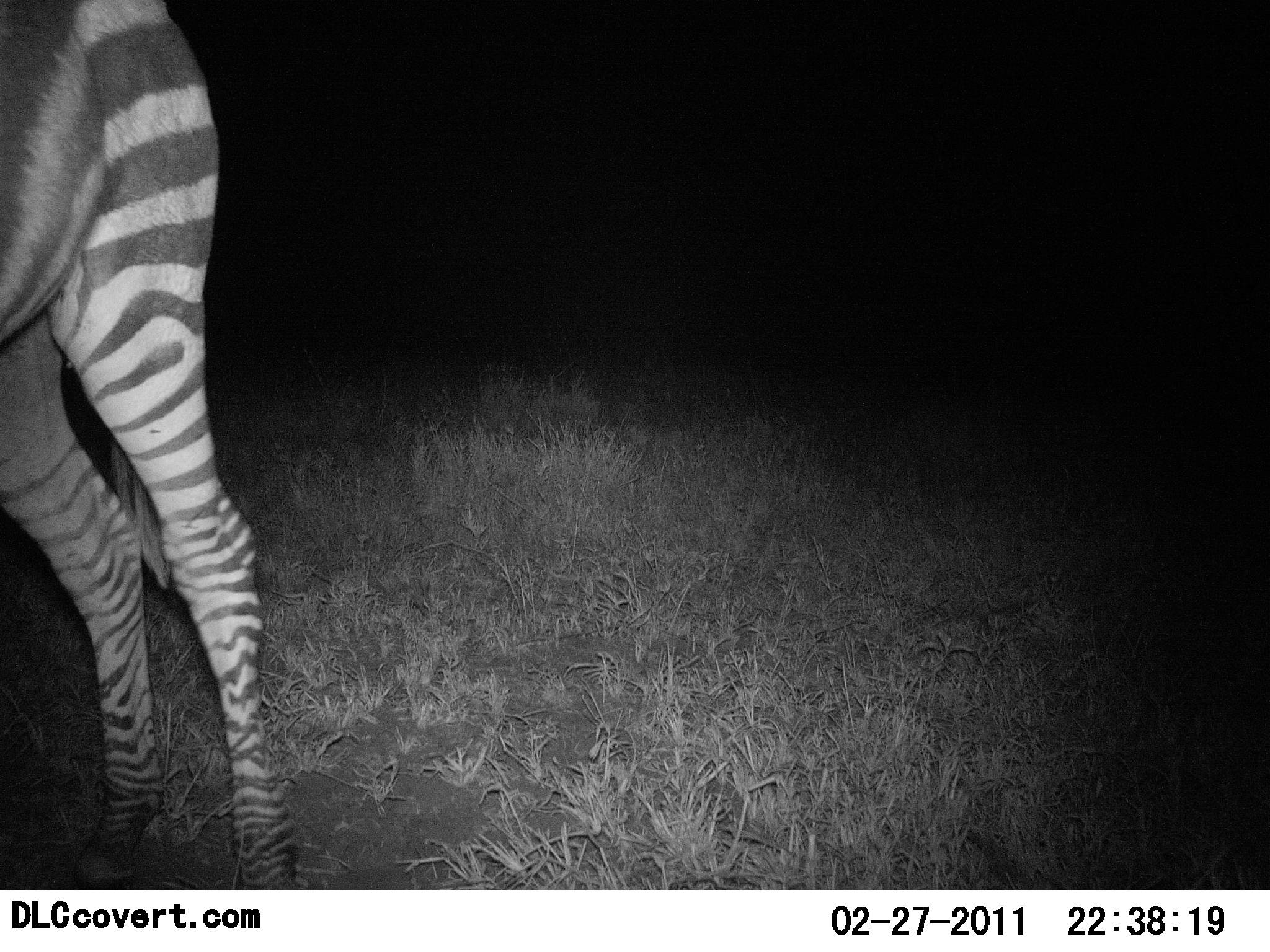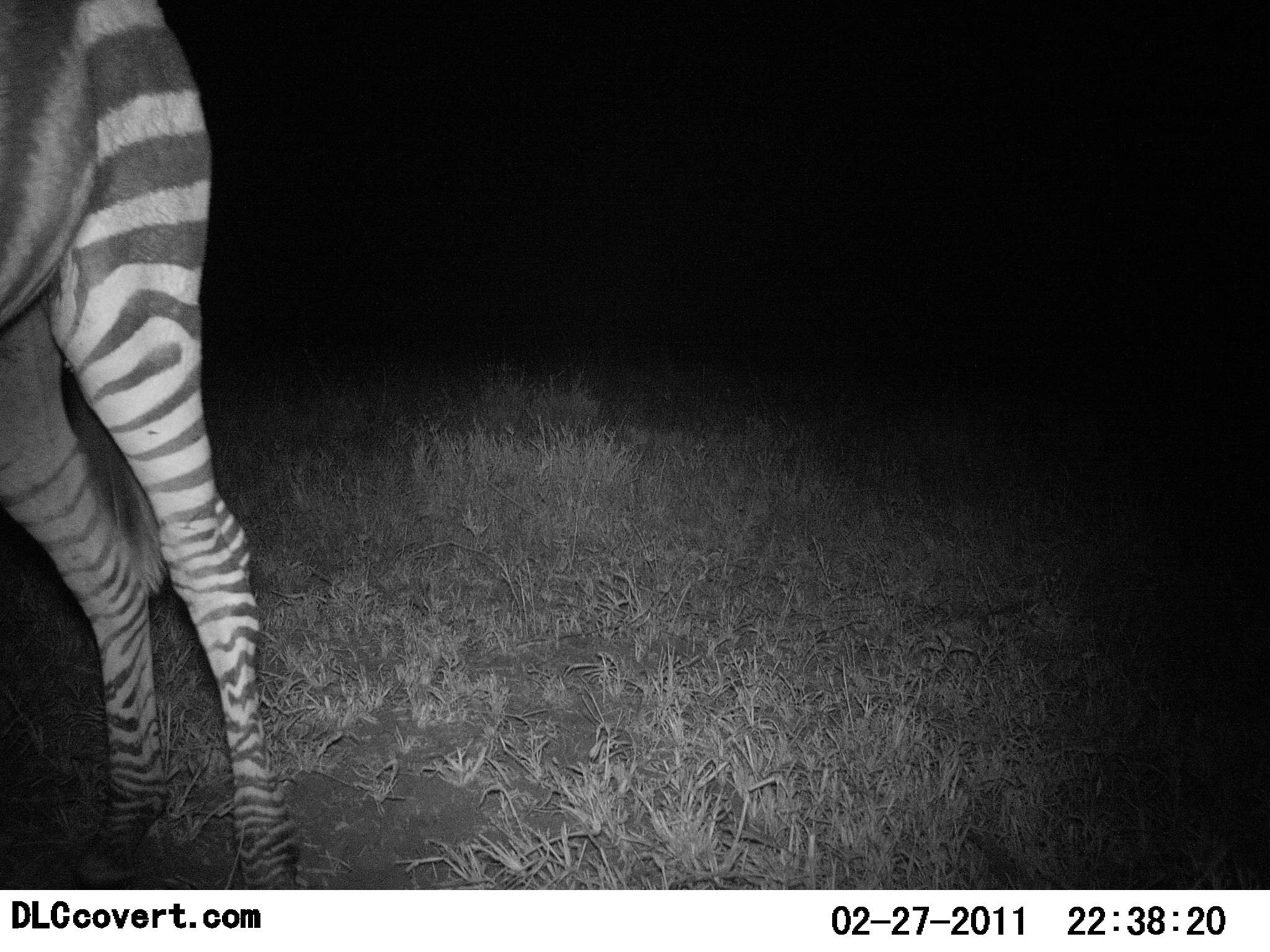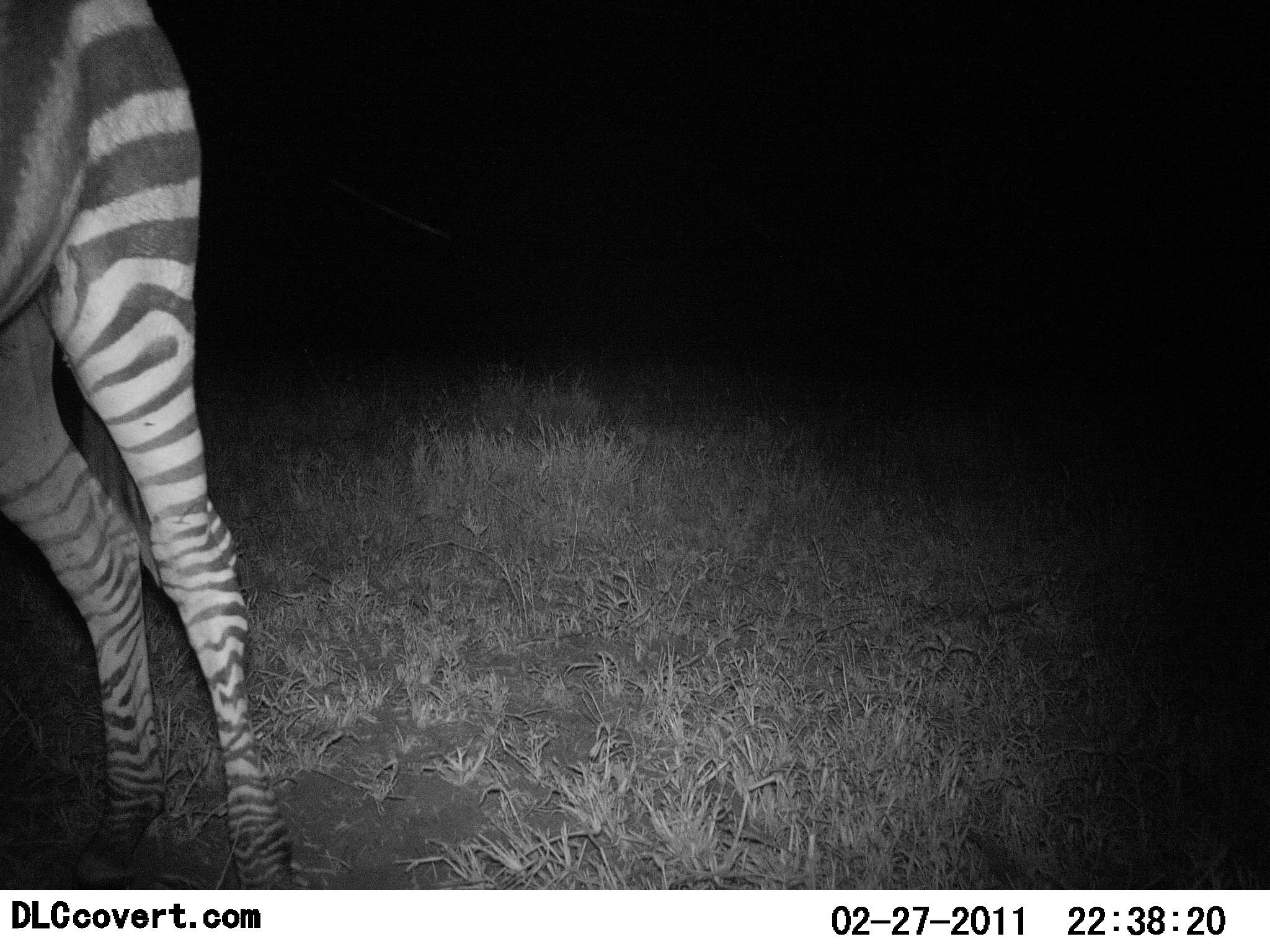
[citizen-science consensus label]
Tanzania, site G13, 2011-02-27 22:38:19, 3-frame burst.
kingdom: Animalia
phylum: Chordata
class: Mammalia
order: Perissodactyla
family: Equidae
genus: Equus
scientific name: Equus quagga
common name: plains zebra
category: zebra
Zebra (plains zebra) (Equus quagga), count 1. Behavior (volunteer vote fractions): standing 100%, resting 0%, moving 0%, interacting 0%. Young present (vote fraction): 0%. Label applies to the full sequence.